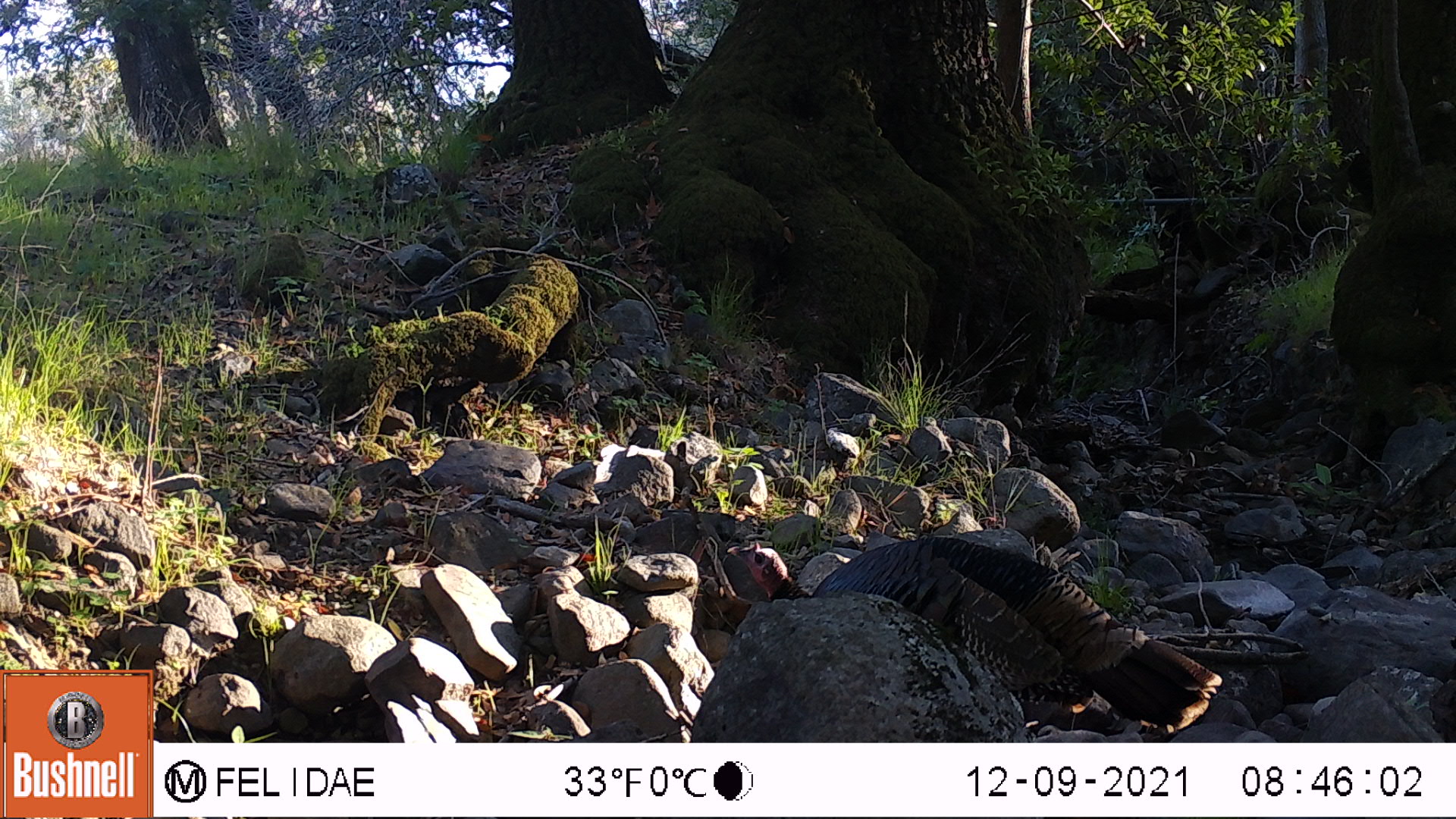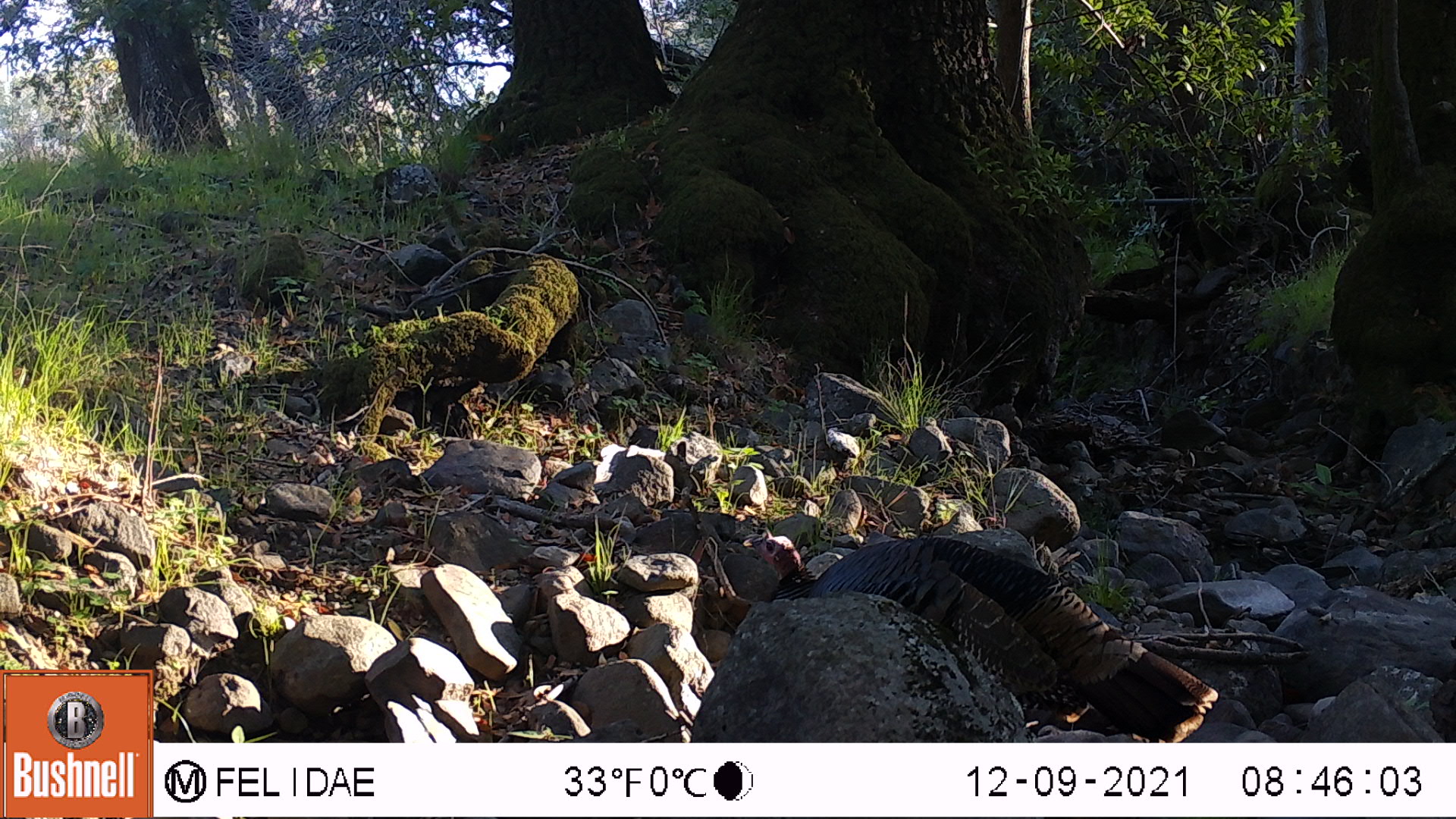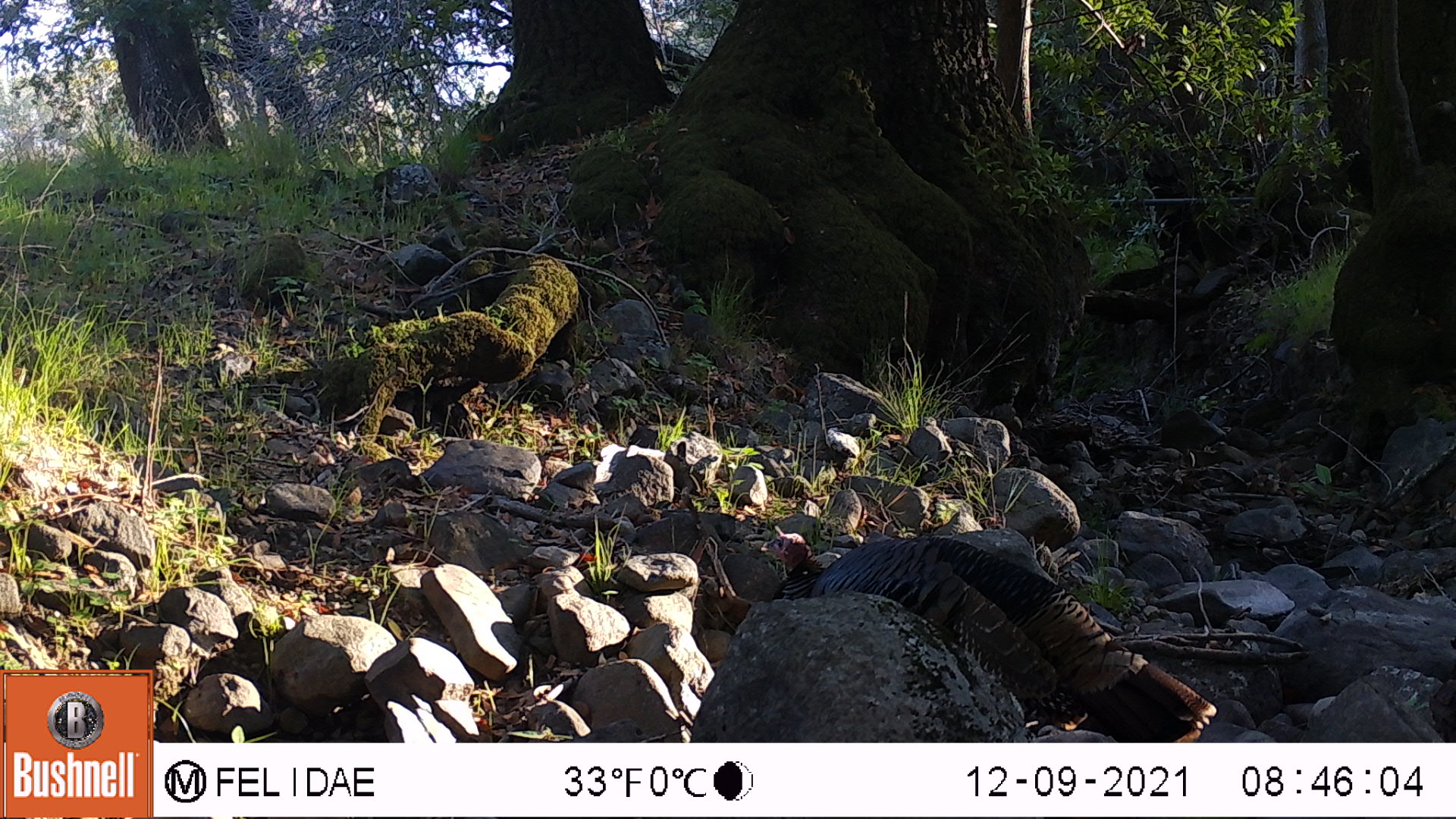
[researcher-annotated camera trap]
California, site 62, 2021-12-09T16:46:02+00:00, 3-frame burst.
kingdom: Animalia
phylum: Chordata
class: Aves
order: Galliformes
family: Phasianidae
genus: Meleagris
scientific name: Meleagris gallopavo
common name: turkey